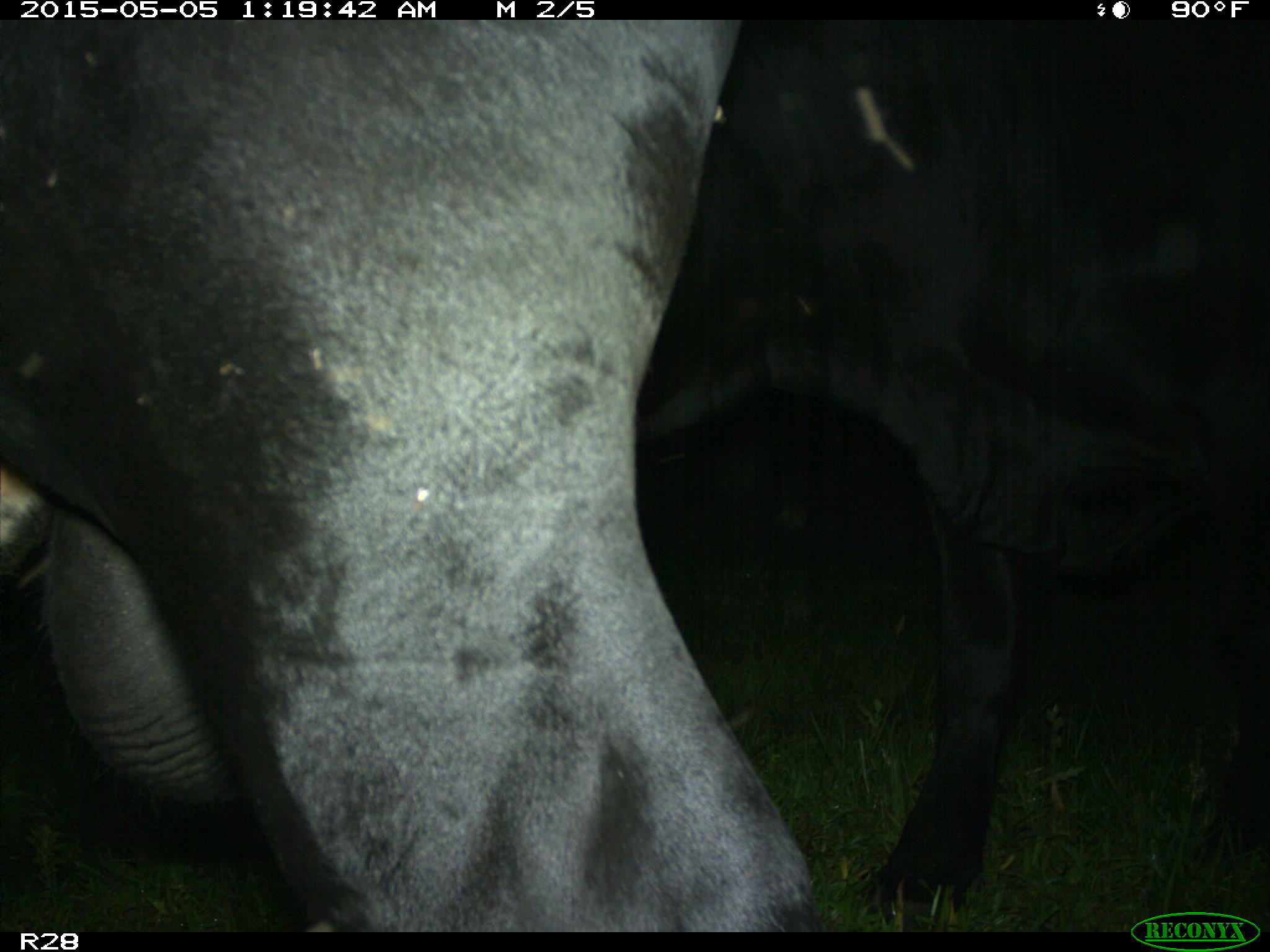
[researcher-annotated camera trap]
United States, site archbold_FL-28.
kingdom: Animalia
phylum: Chordata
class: Mammalia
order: Artiodactyla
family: Bovidae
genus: Bos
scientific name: Bos taurus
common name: domestic cow